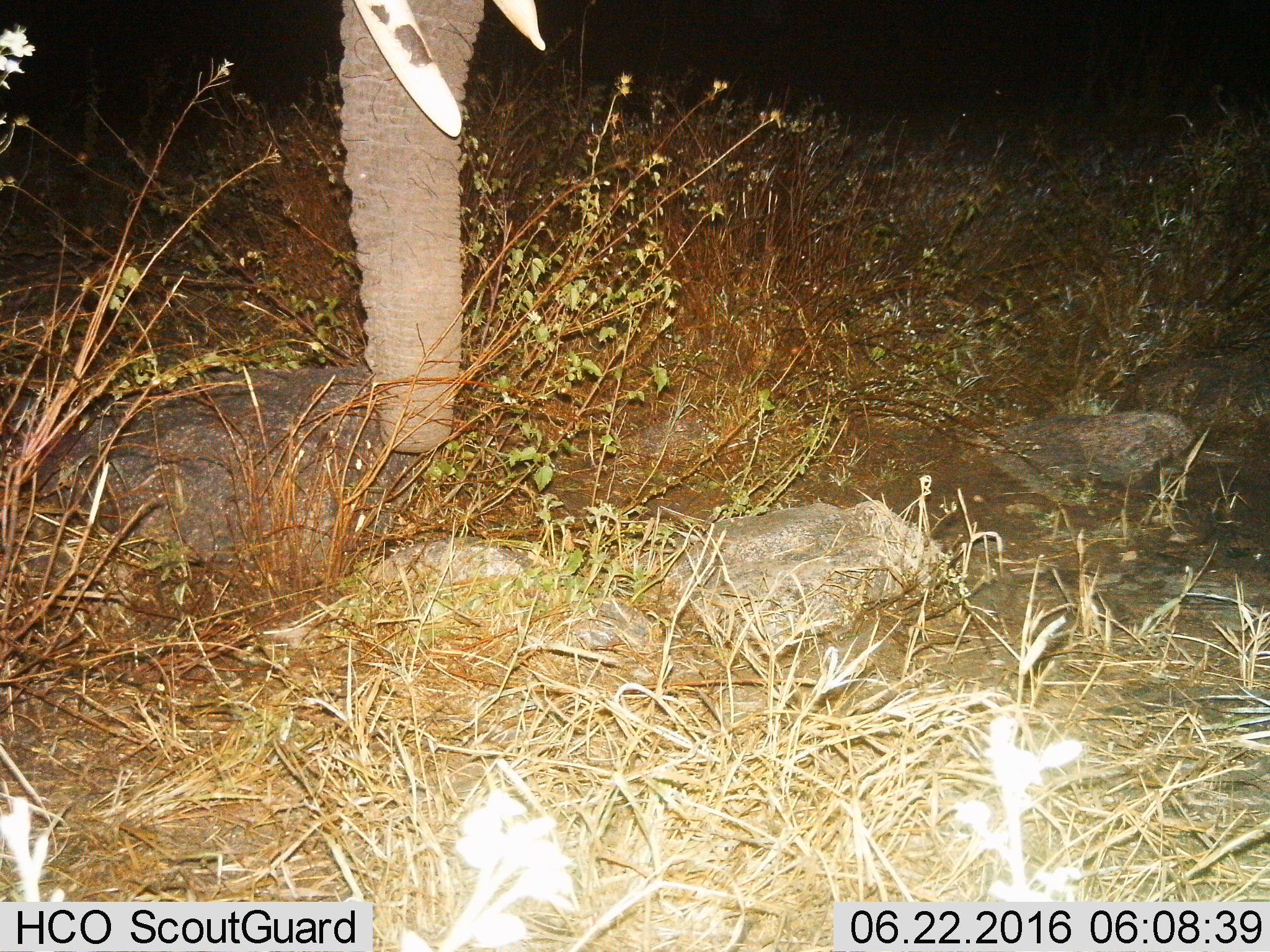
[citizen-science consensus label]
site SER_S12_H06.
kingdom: Animalia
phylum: Chordata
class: Mammalia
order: Proboscidea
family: Elephantidae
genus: Loxodonta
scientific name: Loxodonta africana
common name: african bush elephant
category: elephant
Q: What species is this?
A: Elephant (african bush elephant) (Loxodonta africana).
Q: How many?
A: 1.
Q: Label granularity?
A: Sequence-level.